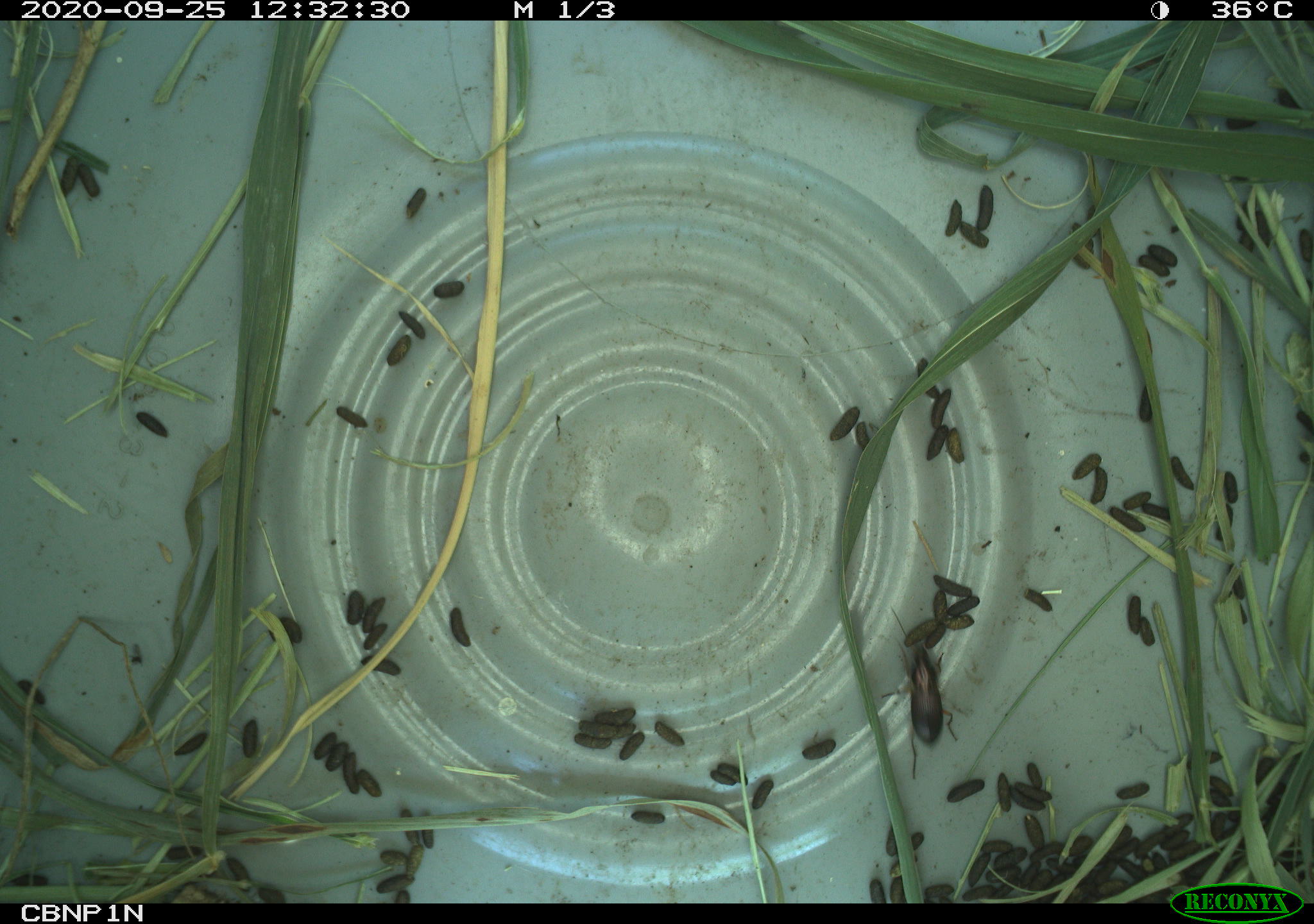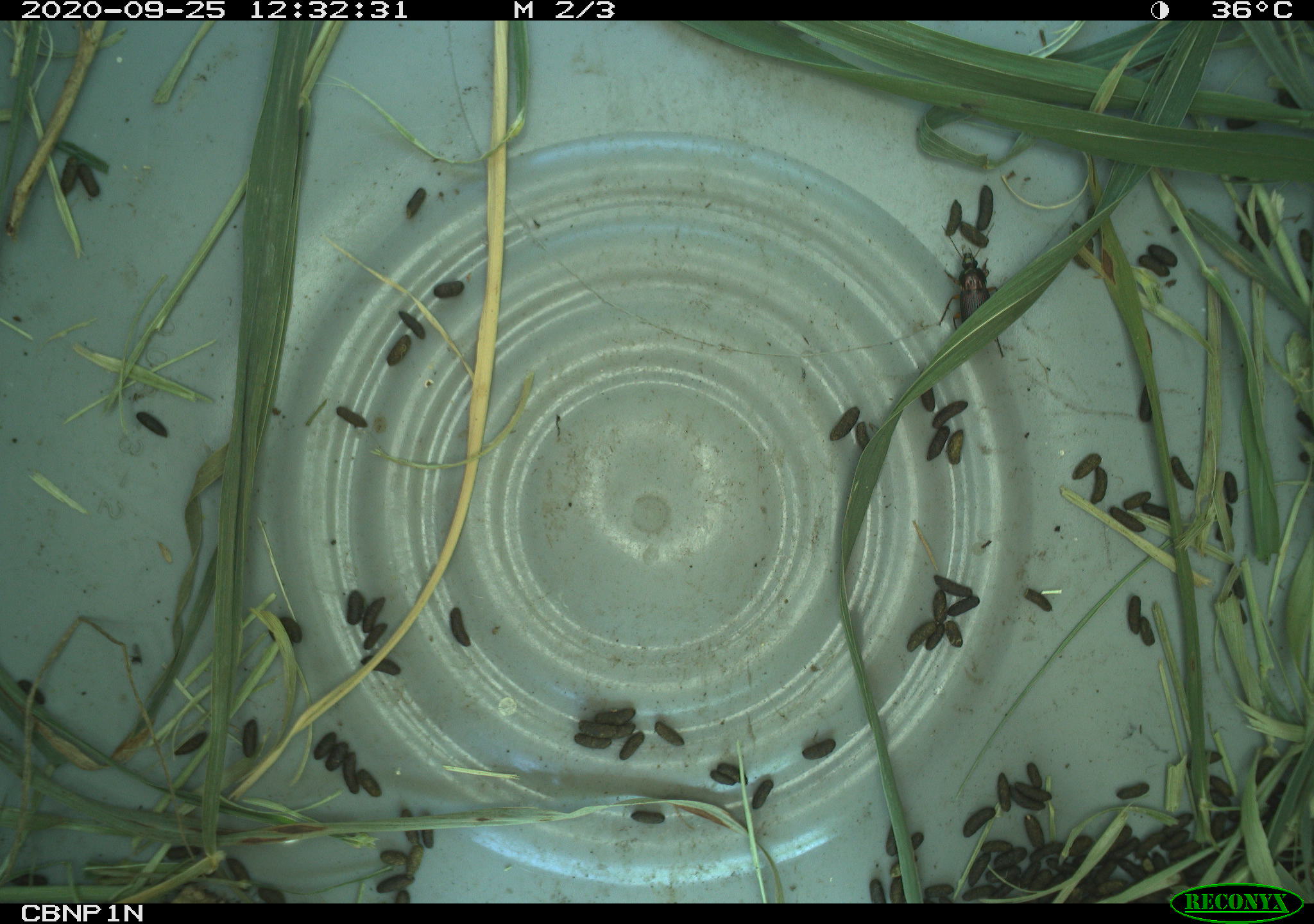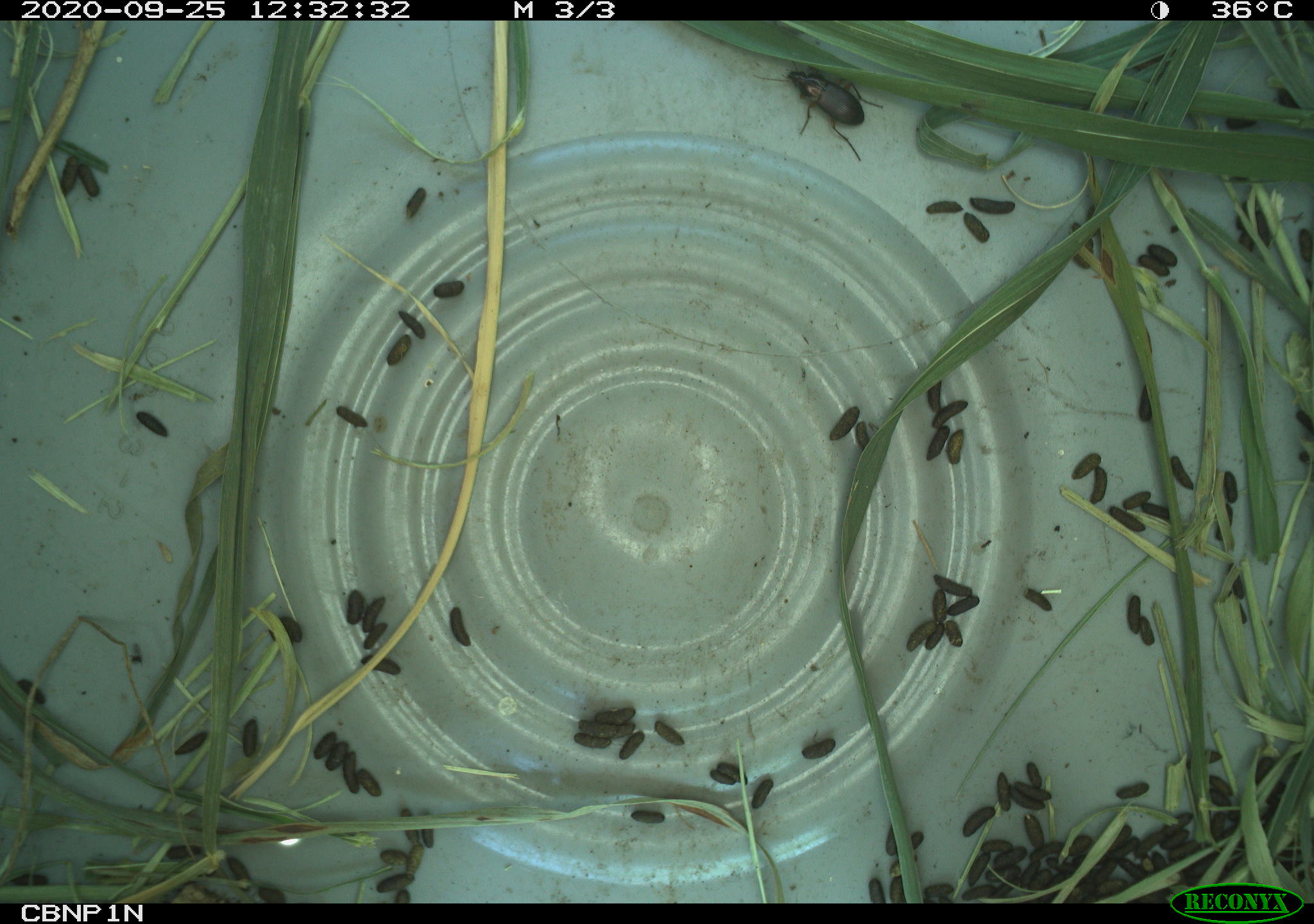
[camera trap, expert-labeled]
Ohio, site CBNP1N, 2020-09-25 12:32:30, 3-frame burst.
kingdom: Animalia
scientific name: Animalia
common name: animal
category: invertebrate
Invertebrate (animal) (Animalia).